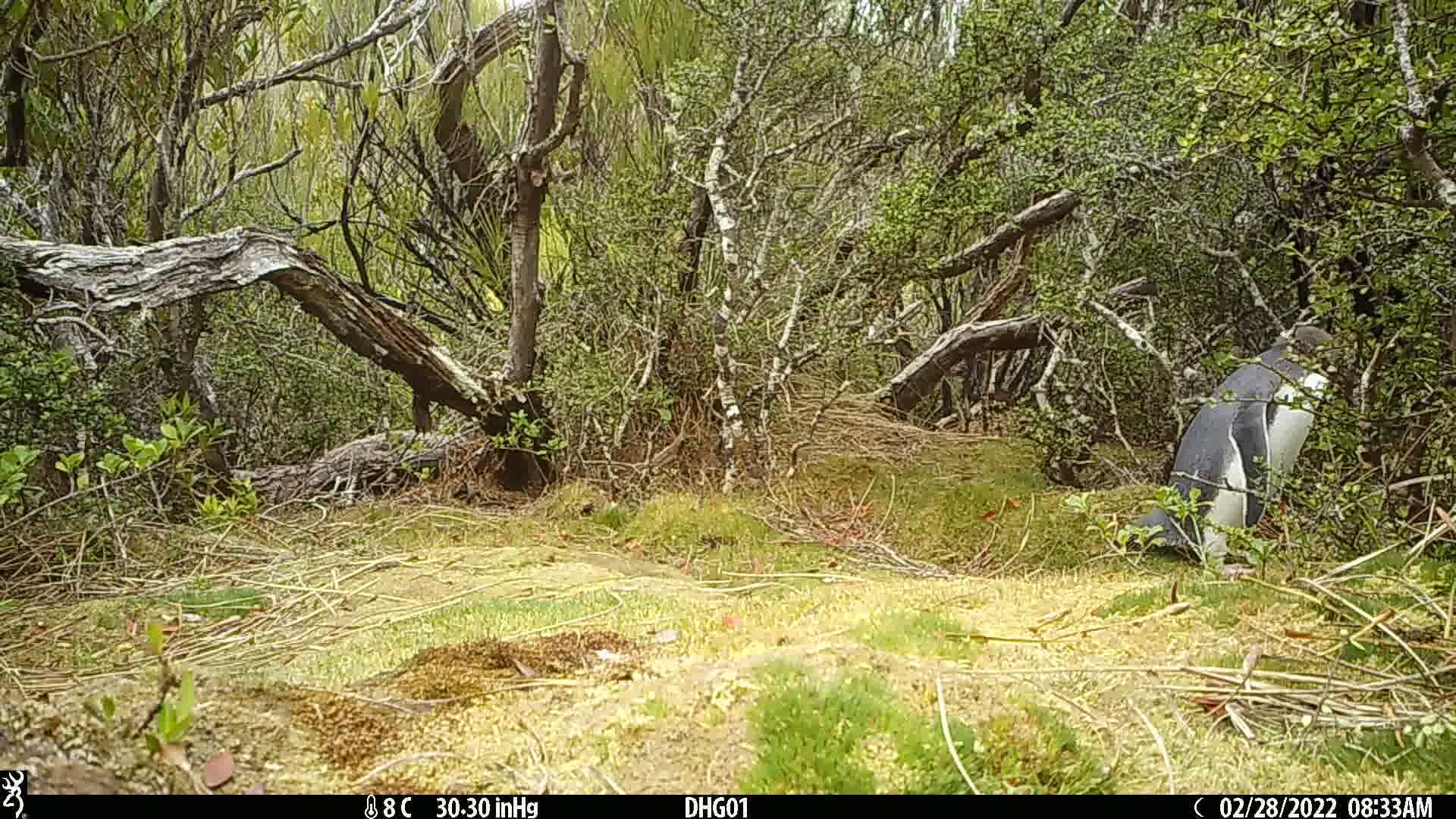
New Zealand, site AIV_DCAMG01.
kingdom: Animalia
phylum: Chordata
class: Aves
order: Sphenisciformes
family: Spheniscidae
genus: Megadyptes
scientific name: Megadyptes antipodes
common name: yellow-eyed penguin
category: yellow eyed penguin